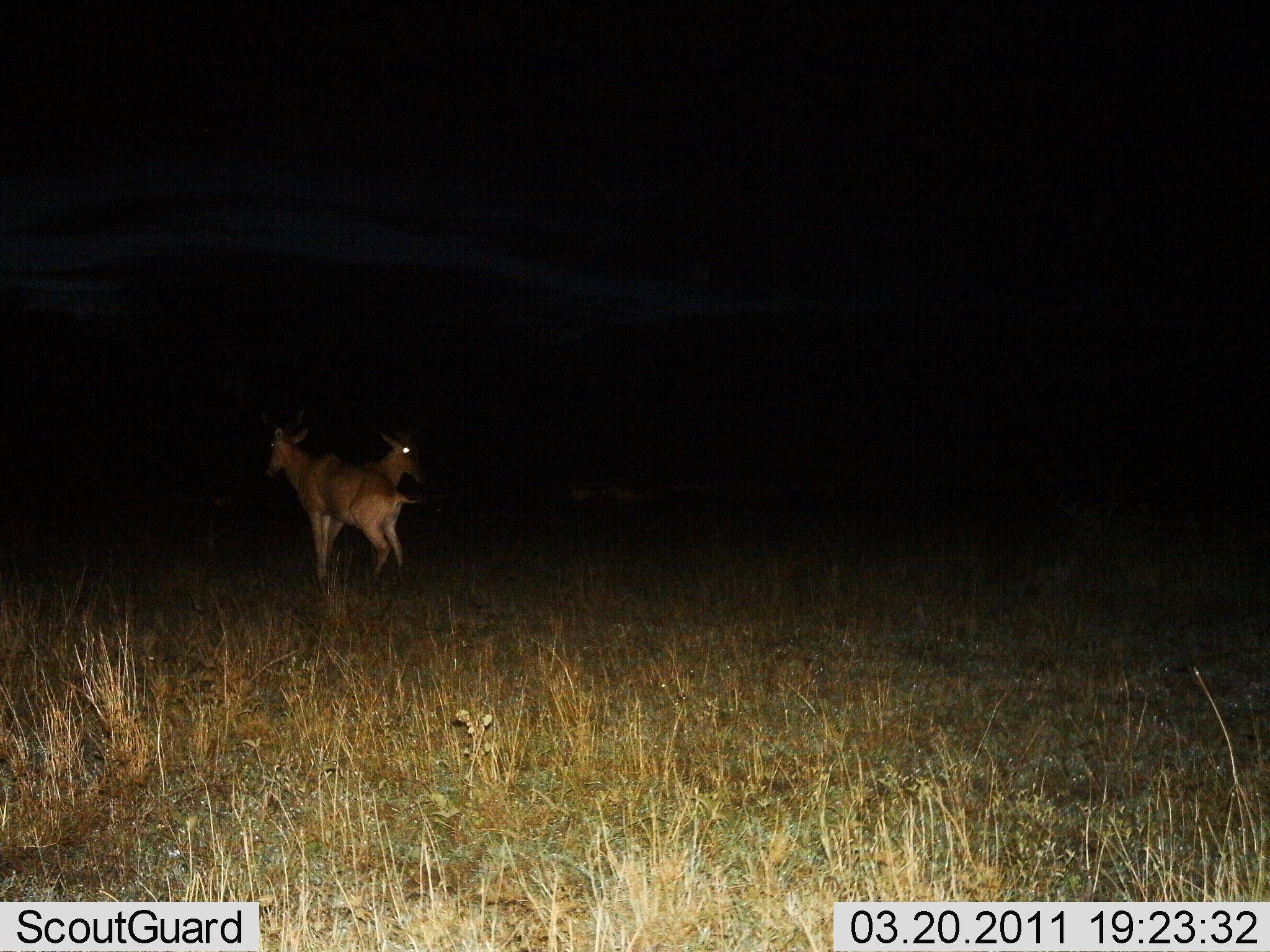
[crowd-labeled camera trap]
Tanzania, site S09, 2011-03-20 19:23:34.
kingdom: Animalia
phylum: Chordata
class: Mammalia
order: Artiodactyla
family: Bovidae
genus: Alcelaphus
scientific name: Alcelaphus buselaphus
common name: hartebeest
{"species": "hartebeest (Alcelaphus buselaphus)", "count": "2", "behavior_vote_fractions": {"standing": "90%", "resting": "0%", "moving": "0%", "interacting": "20%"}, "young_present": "0%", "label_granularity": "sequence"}